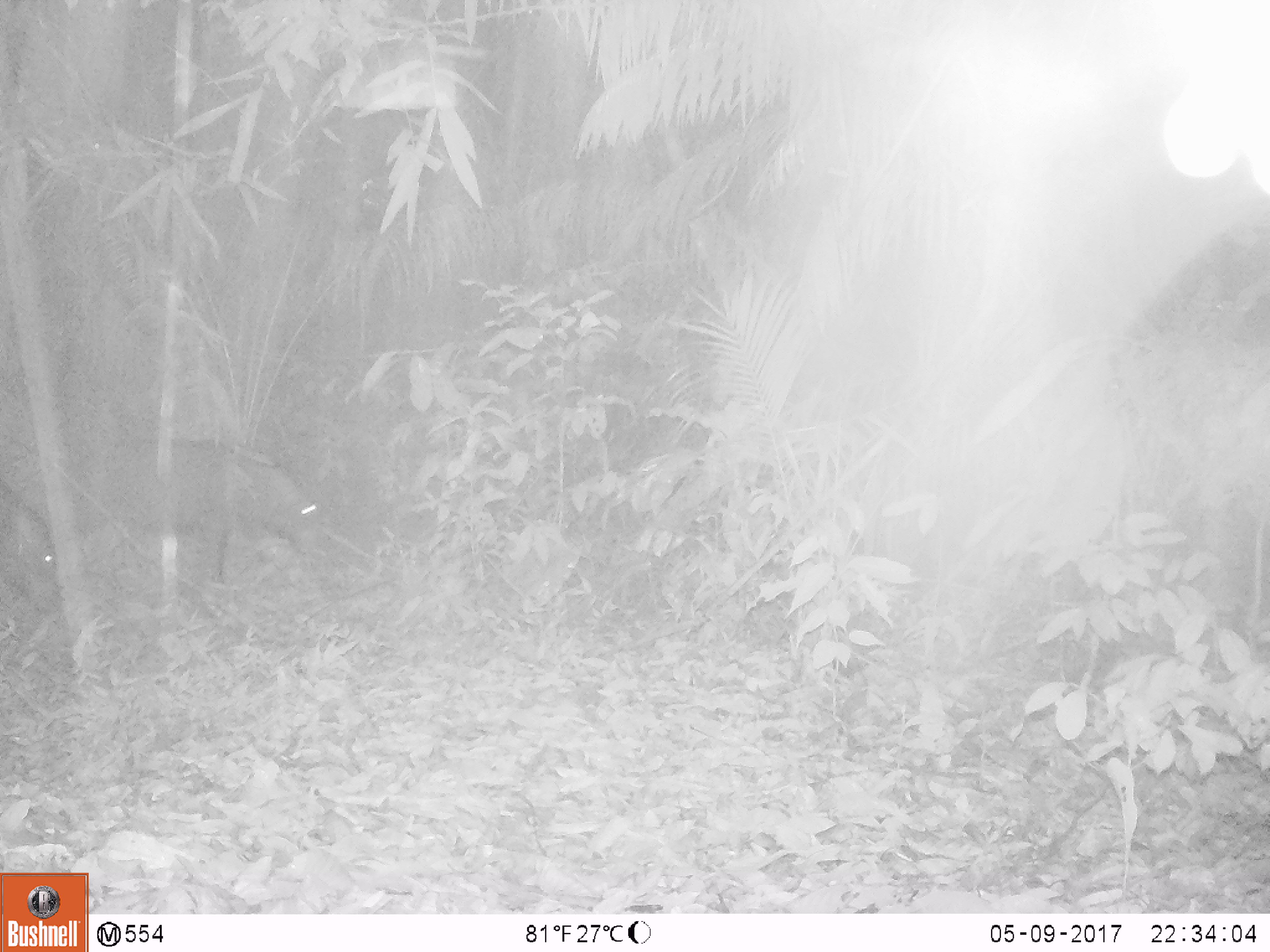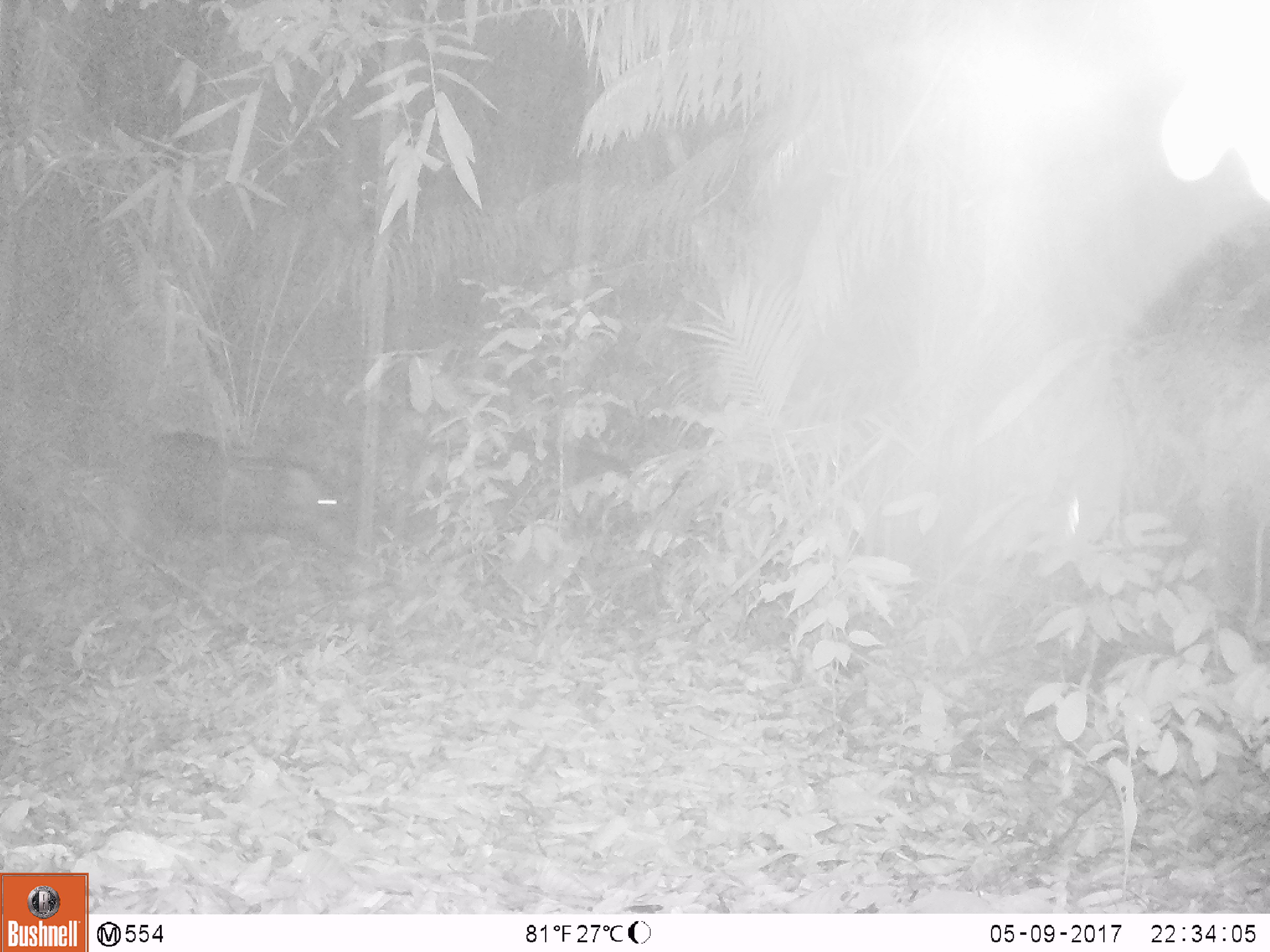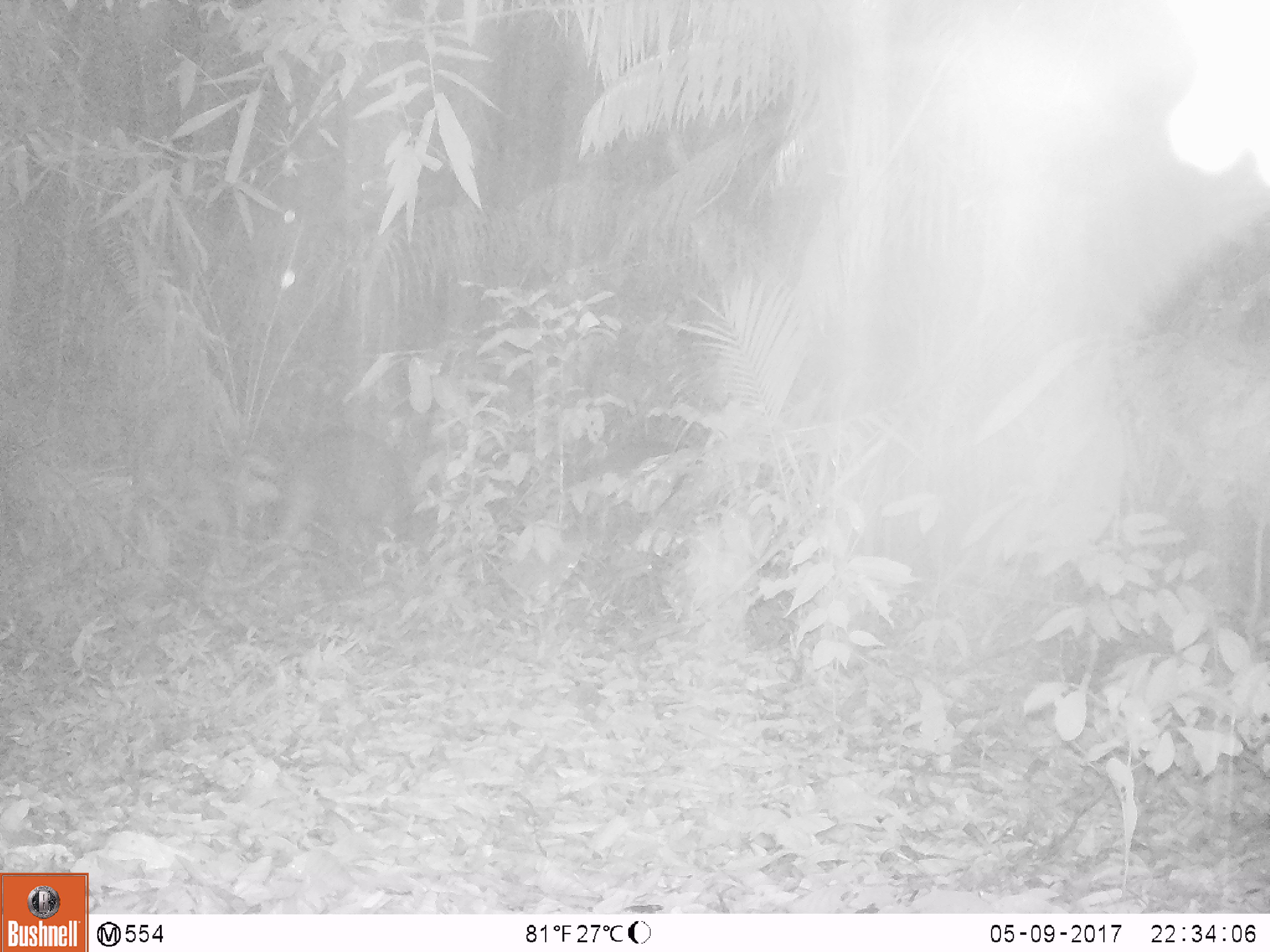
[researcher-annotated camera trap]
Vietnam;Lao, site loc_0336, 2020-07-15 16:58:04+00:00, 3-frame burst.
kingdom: Animalia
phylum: Chordata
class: Mammalia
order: Artiodactyla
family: Suidae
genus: Sus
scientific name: Sus scrofa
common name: eurasian wild pig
Eurasian wild pig (Sus scrofa). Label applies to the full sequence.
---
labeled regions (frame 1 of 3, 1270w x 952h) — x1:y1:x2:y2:
eurasian wild pig: 84:435:326:578; 0:476:58:612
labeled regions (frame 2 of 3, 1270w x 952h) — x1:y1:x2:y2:
eurasian wild pig: 97:430:357:580